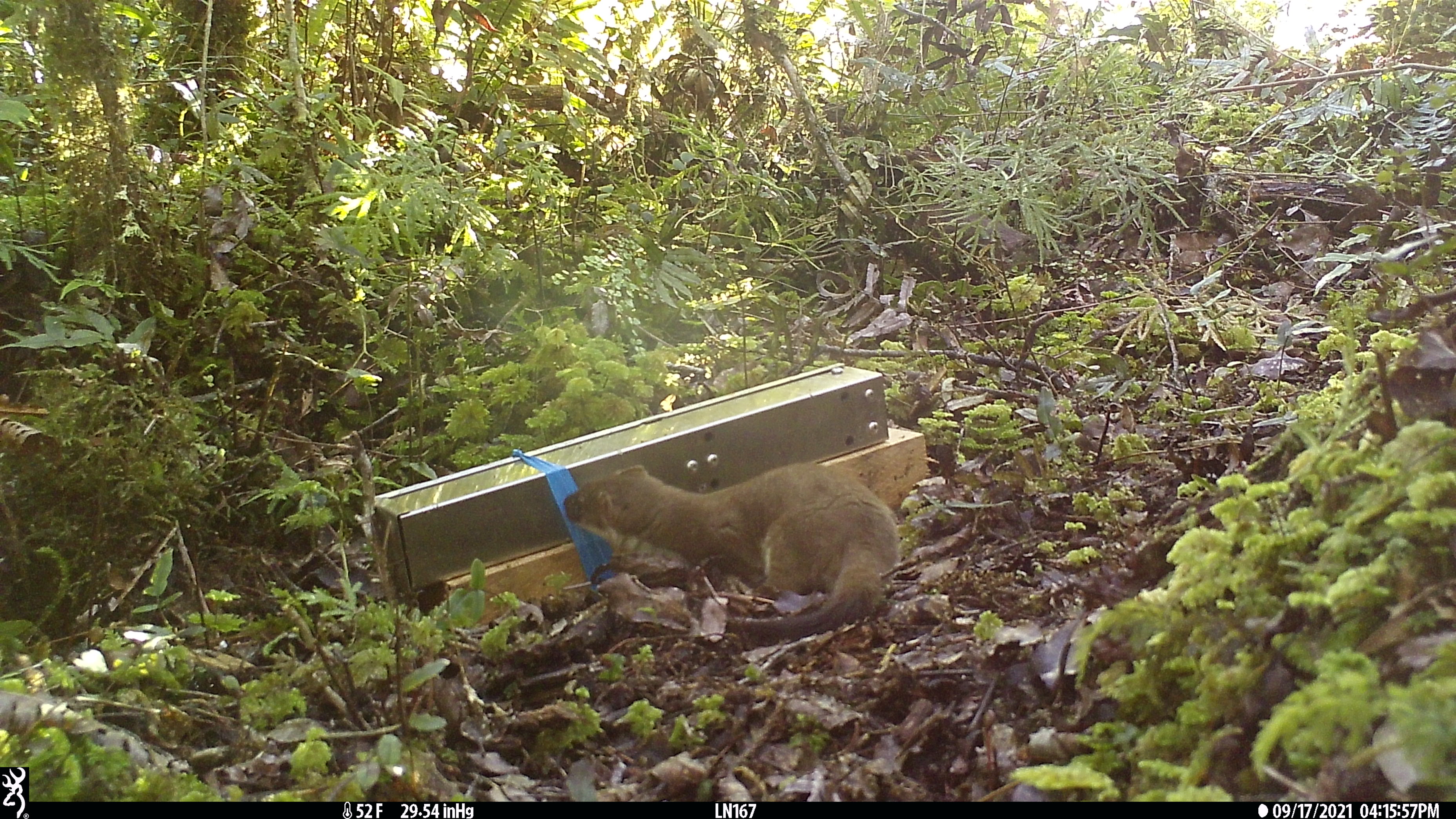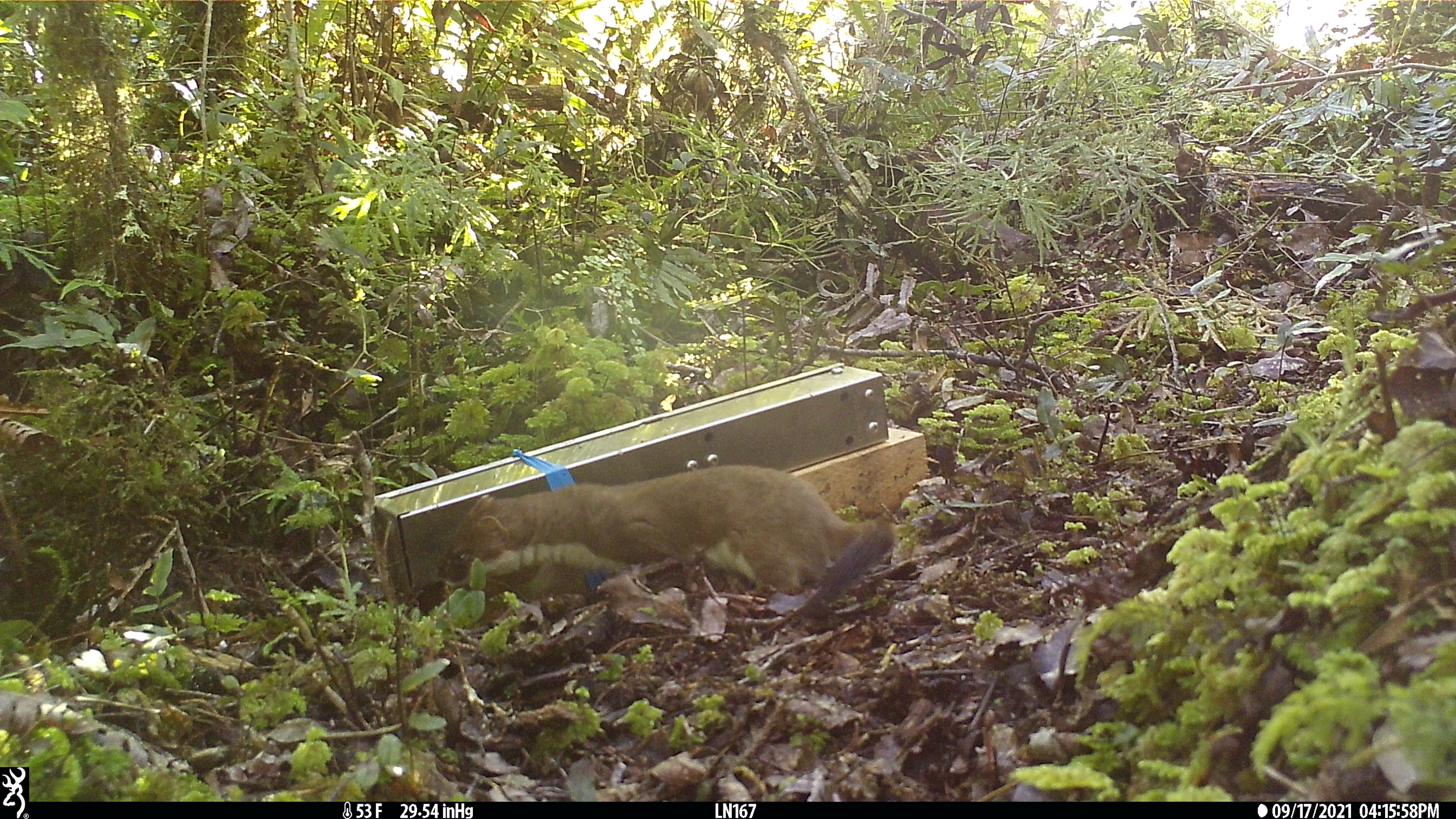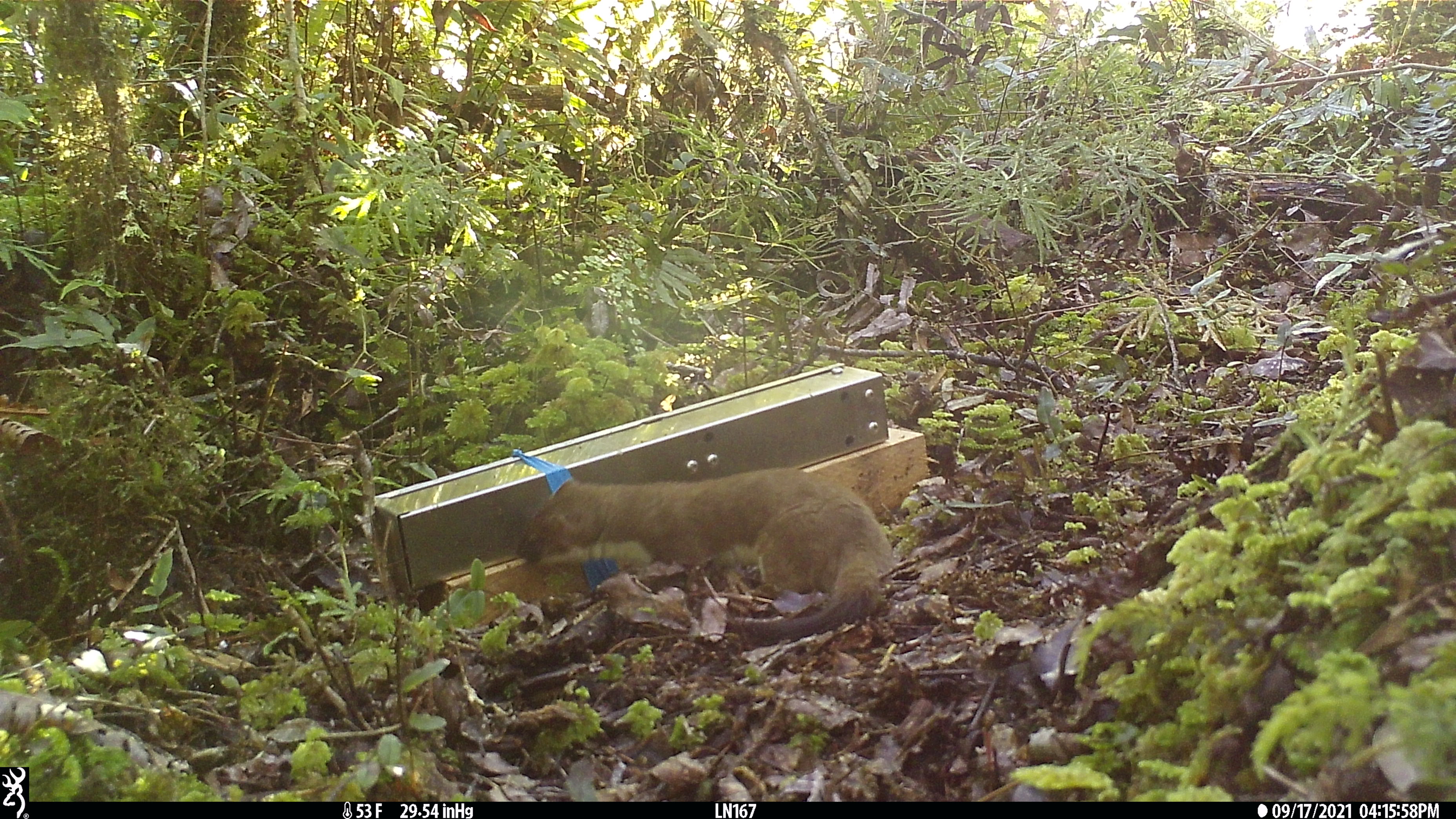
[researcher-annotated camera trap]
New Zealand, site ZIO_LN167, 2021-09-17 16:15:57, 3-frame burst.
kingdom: Animalia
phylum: Chordata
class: Mammalia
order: Carnivora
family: Mustelidae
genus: Mustela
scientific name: Mustela erminea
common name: stoat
Stoat (Mustela erminea).